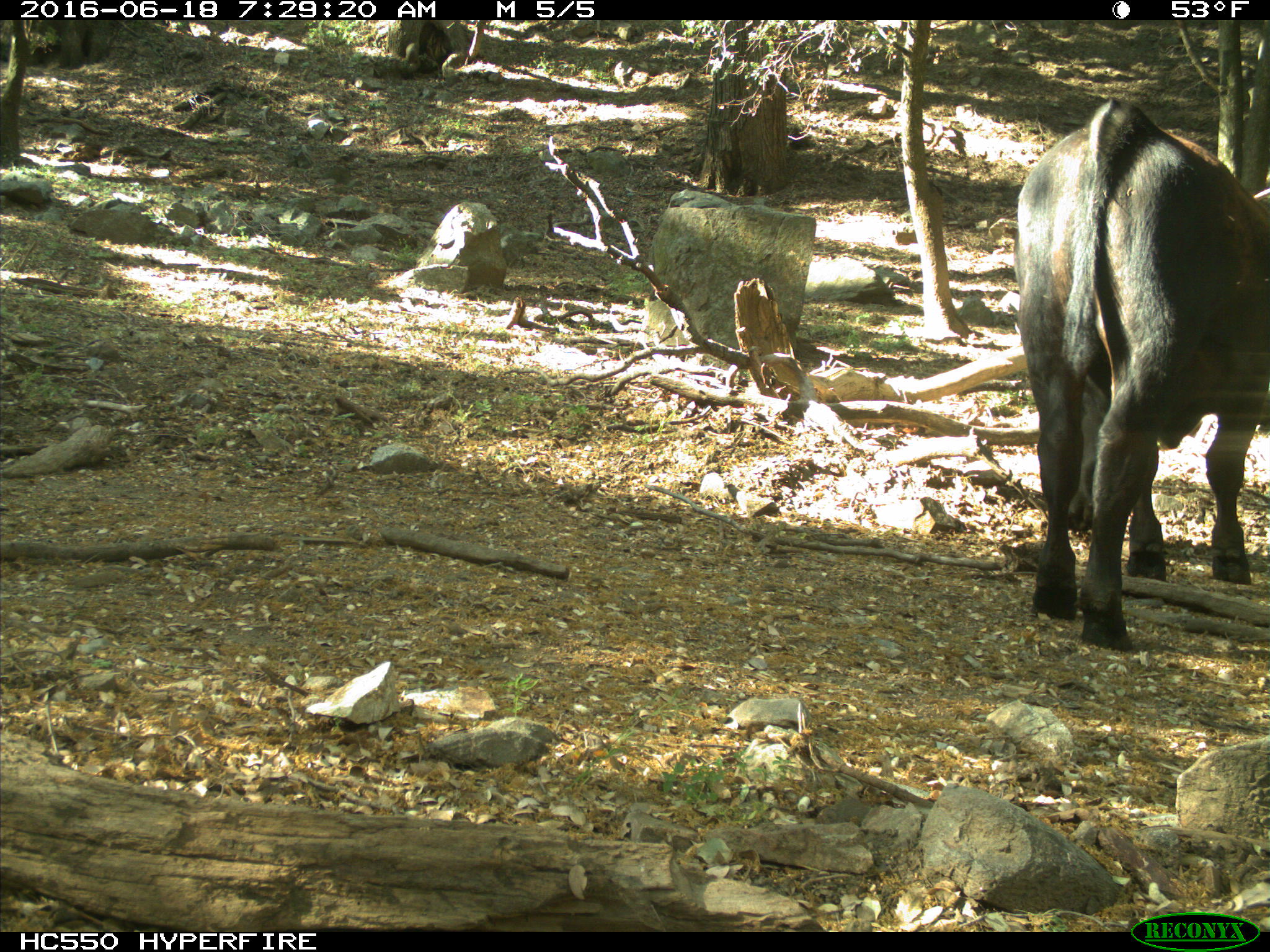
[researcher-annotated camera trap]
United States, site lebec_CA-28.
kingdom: Animalia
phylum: Chordata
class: Mammalia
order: Artiodactyla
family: Bovidae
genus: Bos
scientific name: Bos taurus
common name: domestic cow